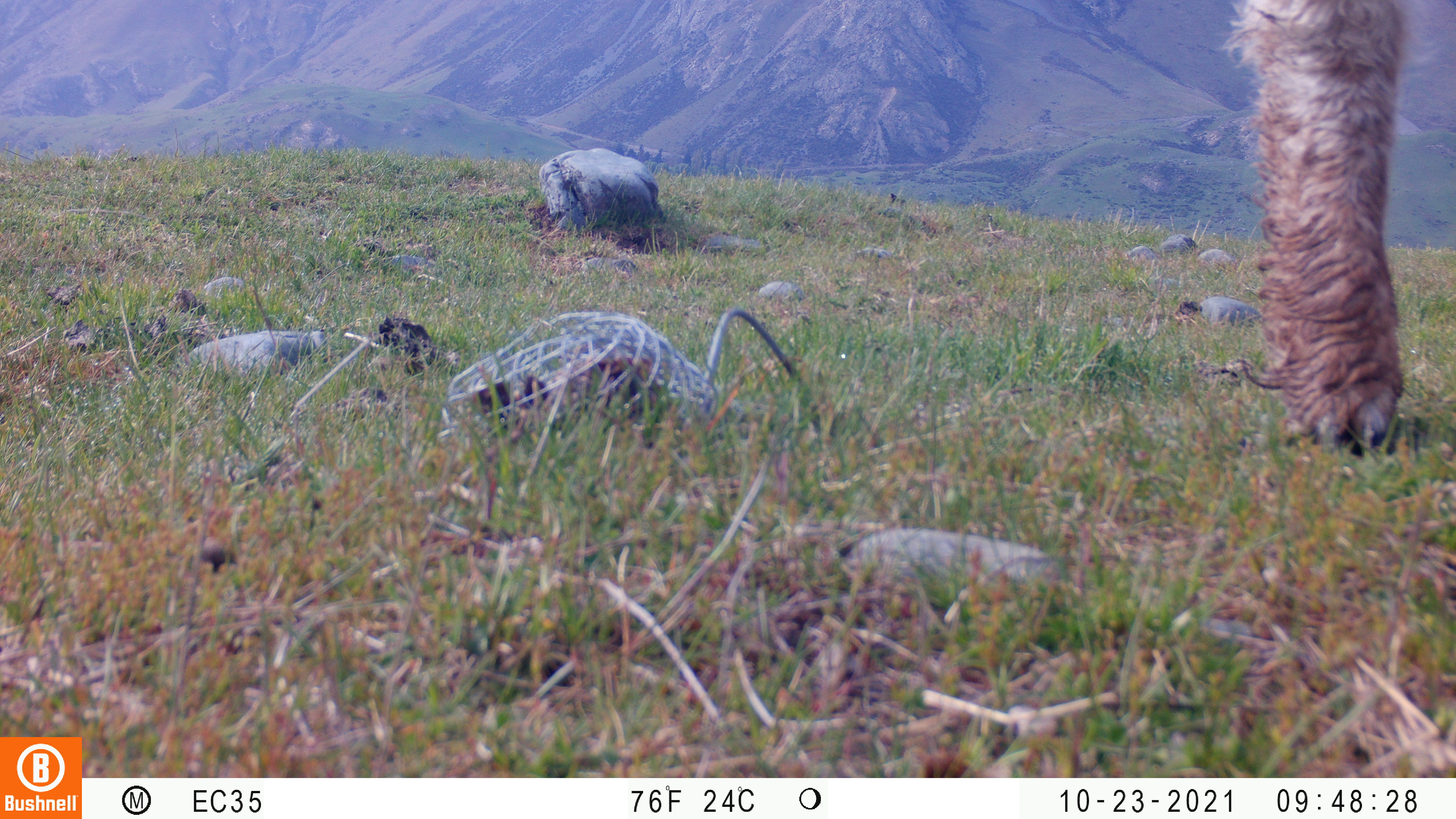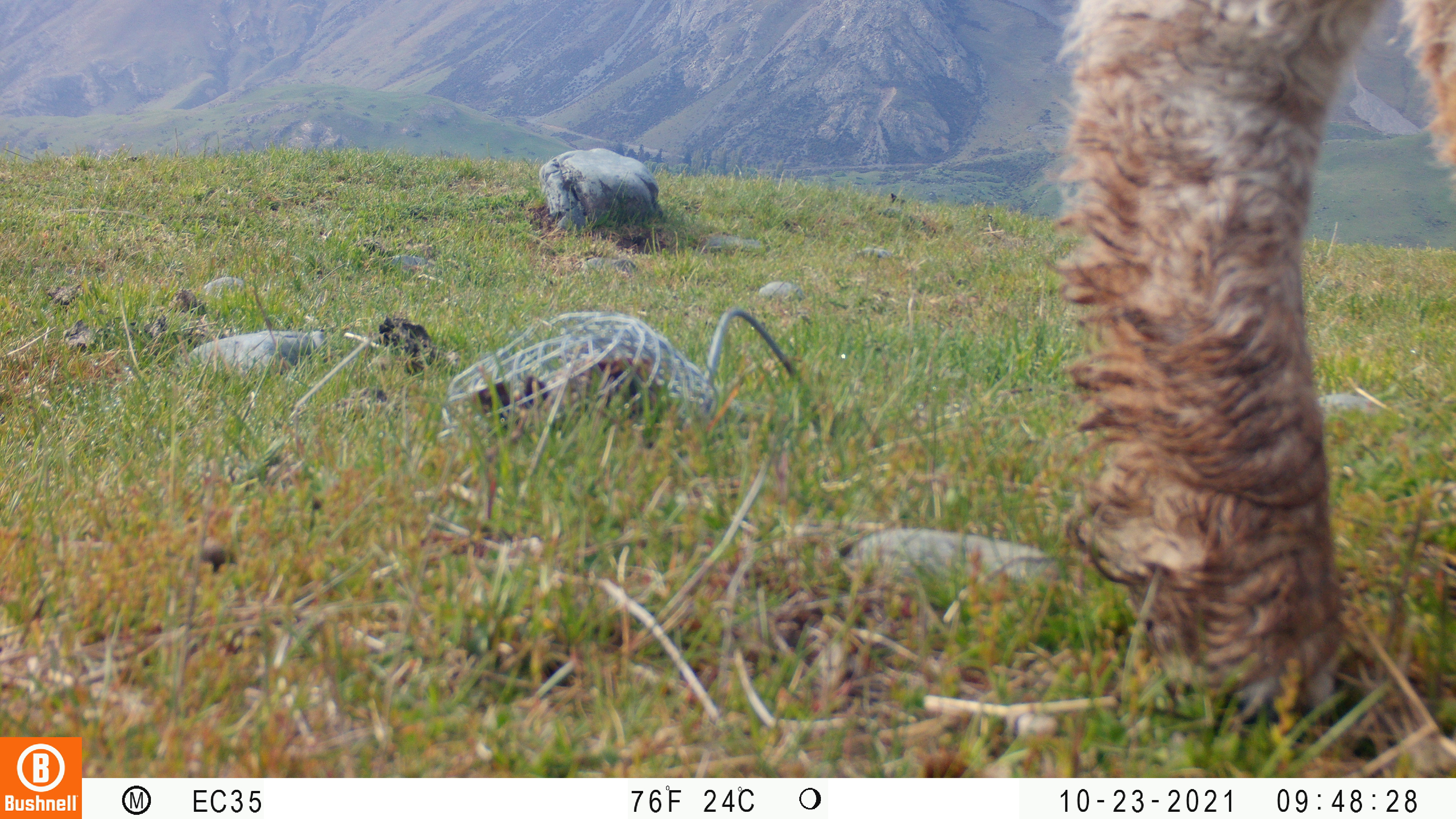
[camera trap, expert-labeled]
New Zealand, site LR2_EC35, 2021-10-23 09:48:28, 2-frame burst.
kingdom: Animalia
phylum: Chordata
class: Mammalia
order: Artiodactyla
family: Bovidae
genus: Bos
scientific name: Bos taurus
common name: domestic cow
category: cow